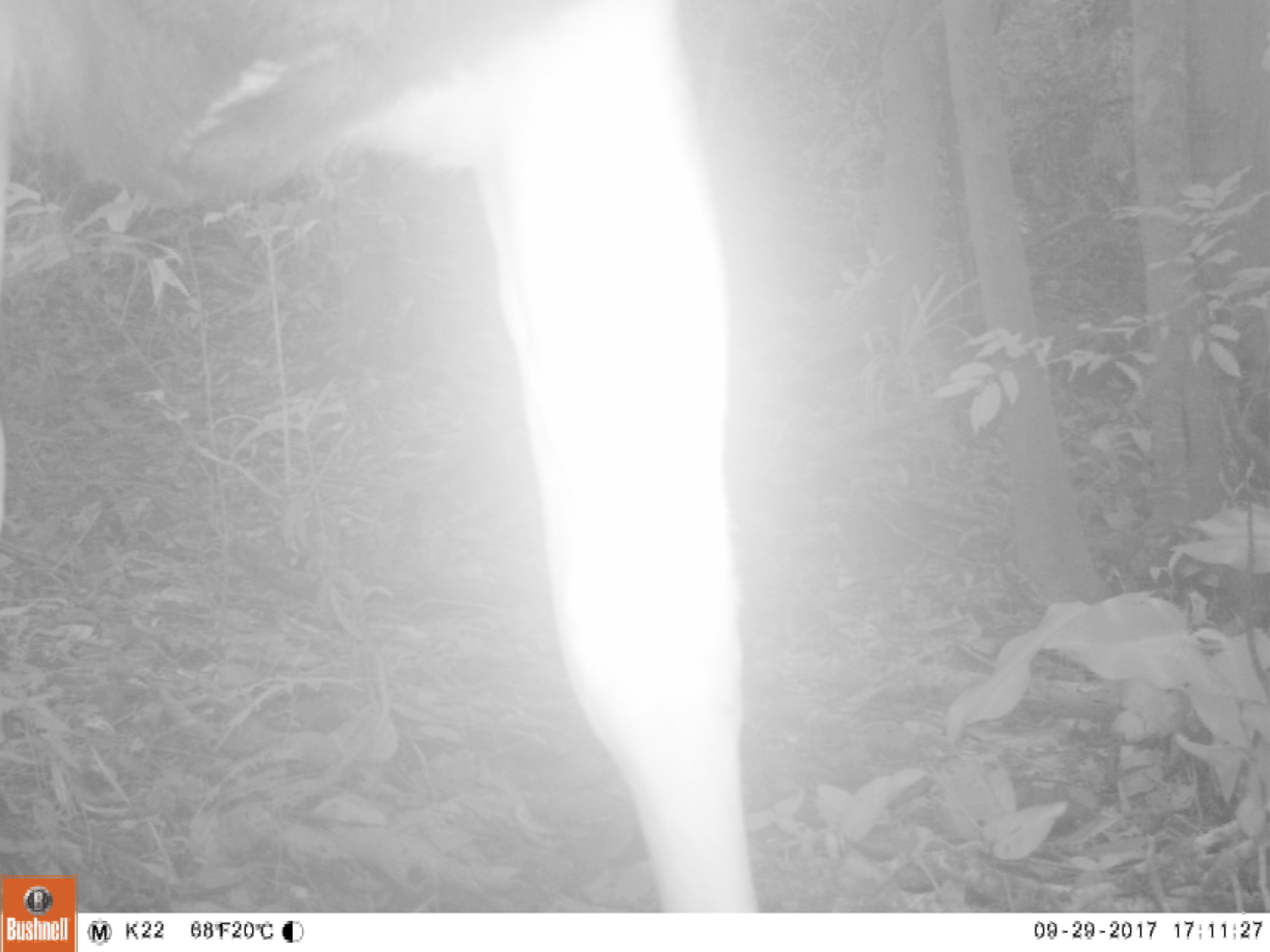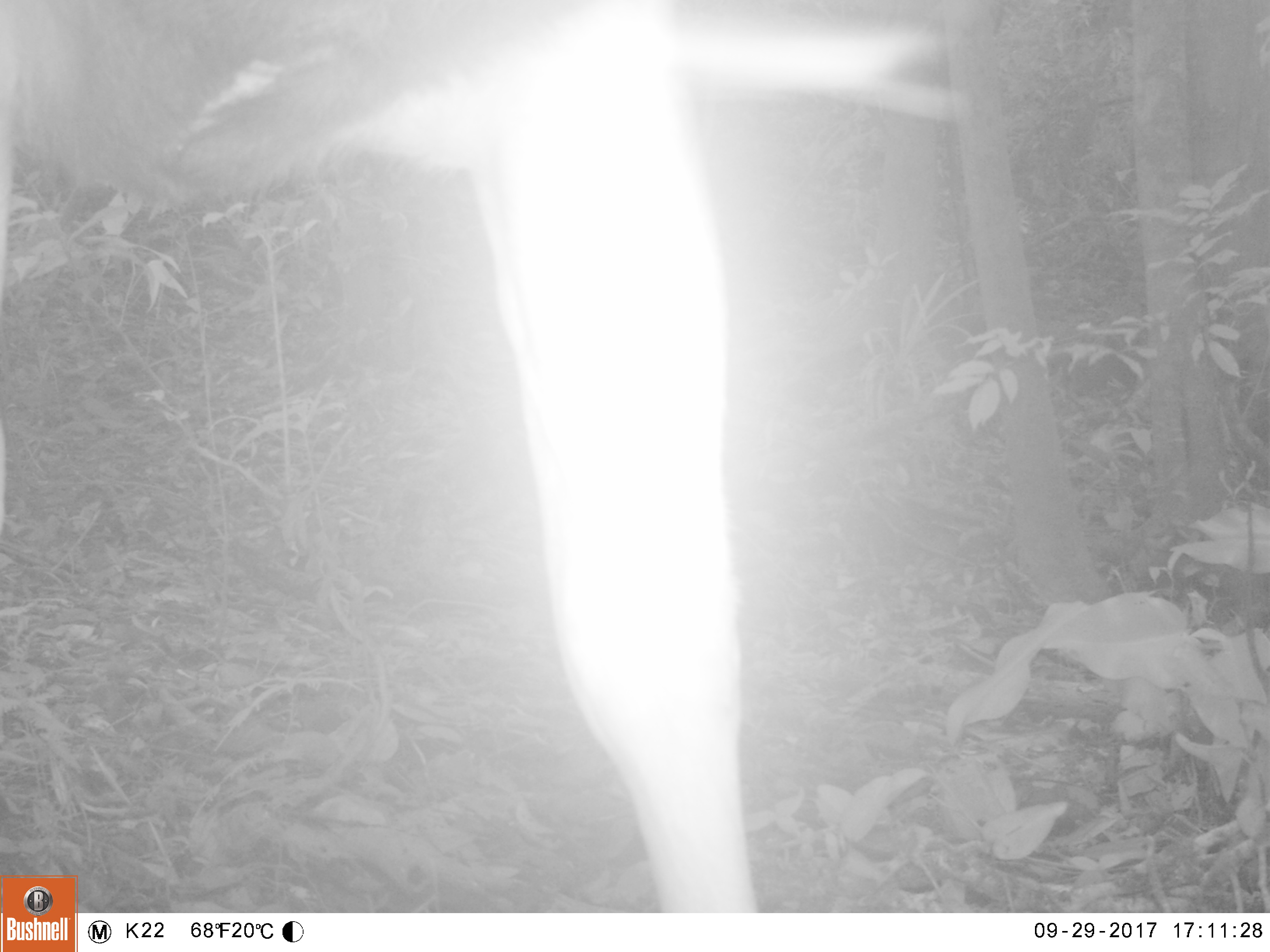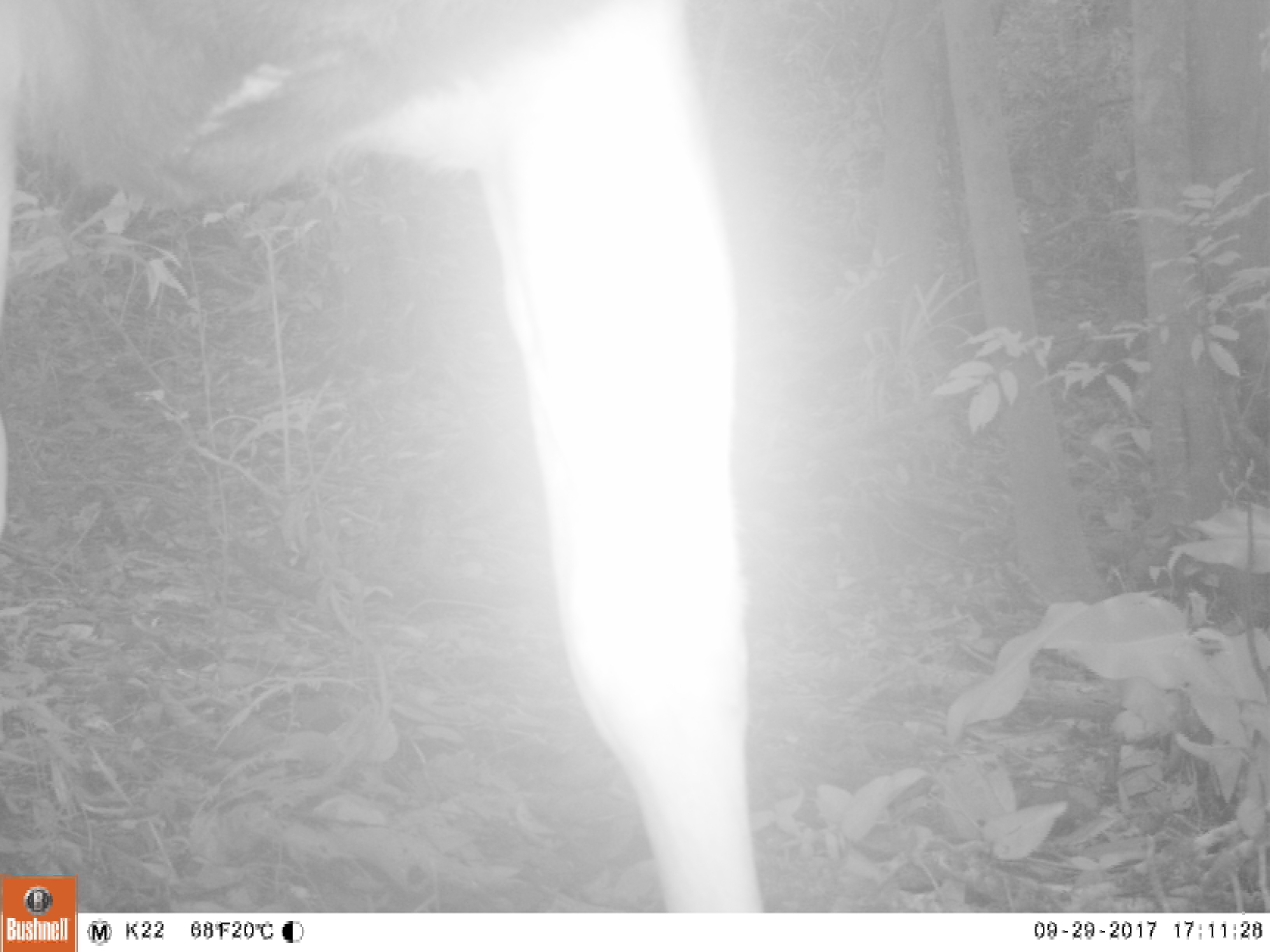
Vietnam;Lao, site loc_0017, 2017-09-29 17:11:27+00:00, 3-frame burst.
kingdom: Animalia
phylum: Chordata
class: Mammalia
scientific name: Laurasiatheria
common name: ungulate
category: unidentified ungulates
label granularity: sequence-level